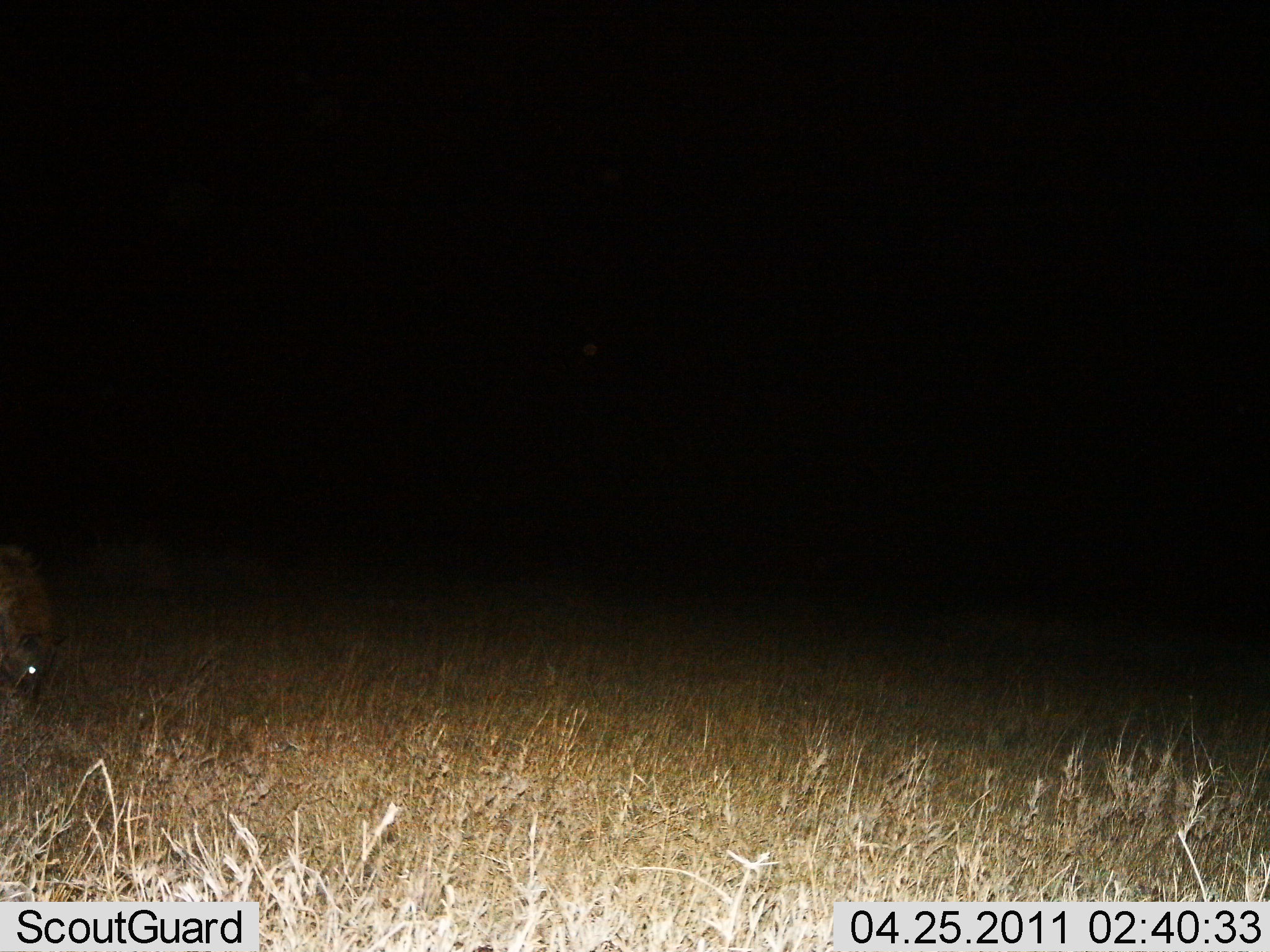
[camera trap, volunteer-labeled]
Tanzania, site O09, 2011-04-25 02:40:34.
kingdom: Animalia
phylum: Chordata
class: Mammalia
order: Carnivora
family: Hyaenidae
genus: Crocuta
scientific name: Crocuta crocuta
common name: spotted hyena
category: hyenaspotted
Hyenaspotted (spotted hyena) (Crocuta crocuta), count 1. Behavior (volunteer vote fractions): standing 56%, resting 0%, moving 33%, interacting 0%. Young present (vote fraction): 0%. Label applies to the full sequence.